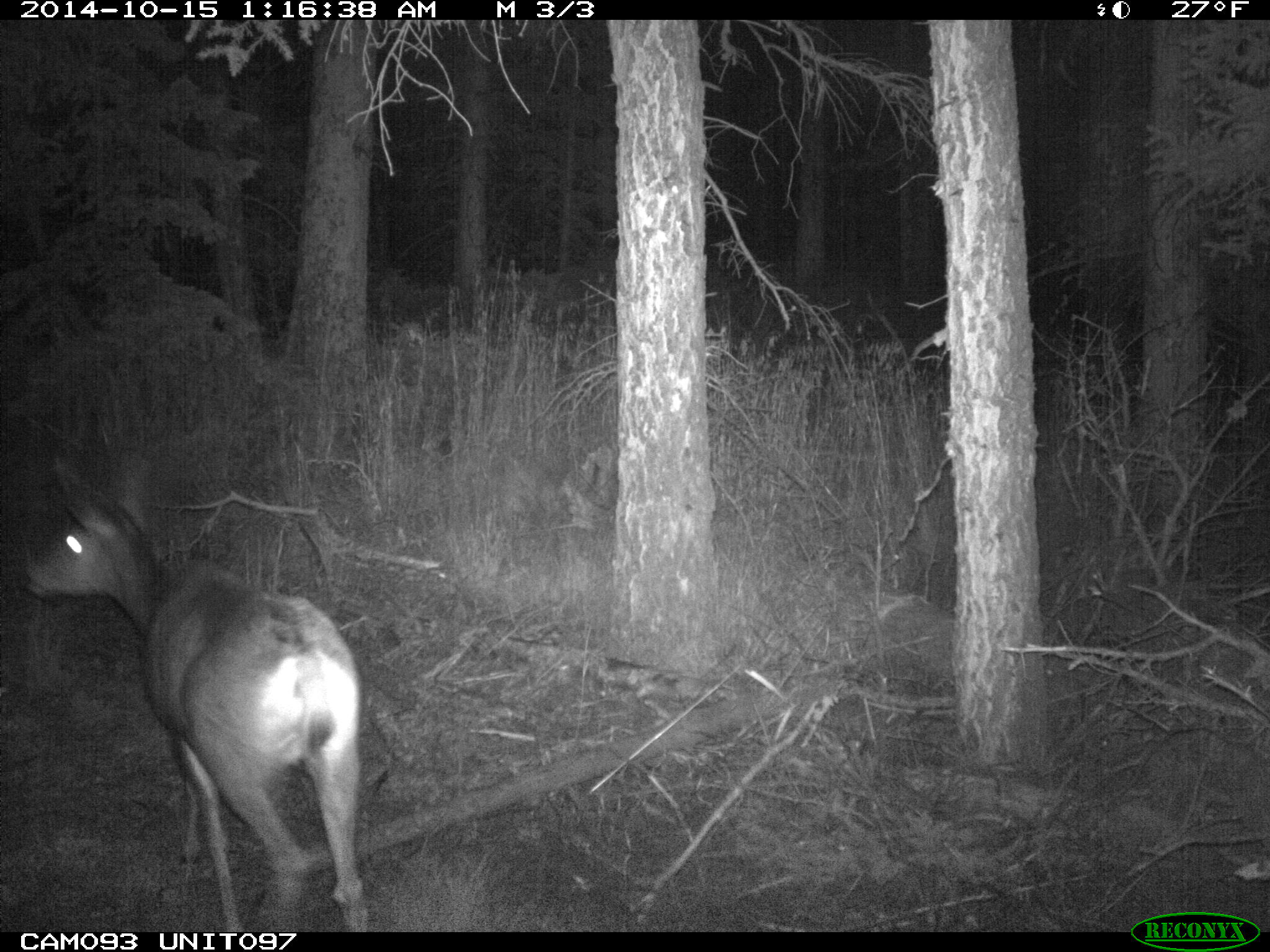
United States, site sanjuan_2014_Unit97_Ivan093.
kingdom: Animalia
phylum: Chordata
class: Mammalia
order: Artiodactyla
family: Cervidae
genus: Odocoileus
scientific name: Odocoileus hemionus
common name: mule deer